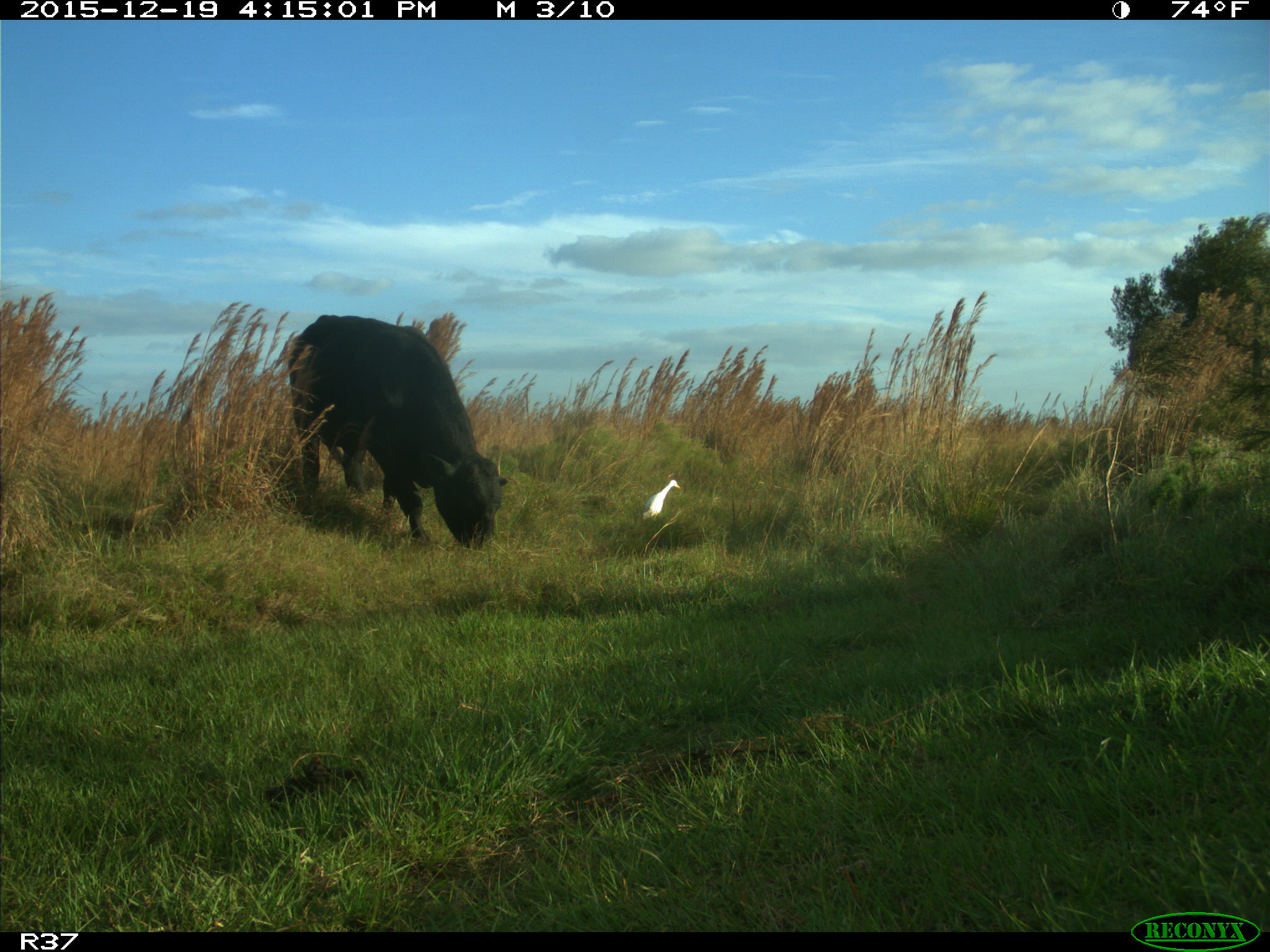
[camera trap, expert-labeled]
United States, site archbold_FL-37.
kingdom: Animalia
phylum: Chordata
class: Mammalia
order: Artiodactyla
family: Bovidae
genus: Bos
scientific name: Bos taurus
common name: domestic cow